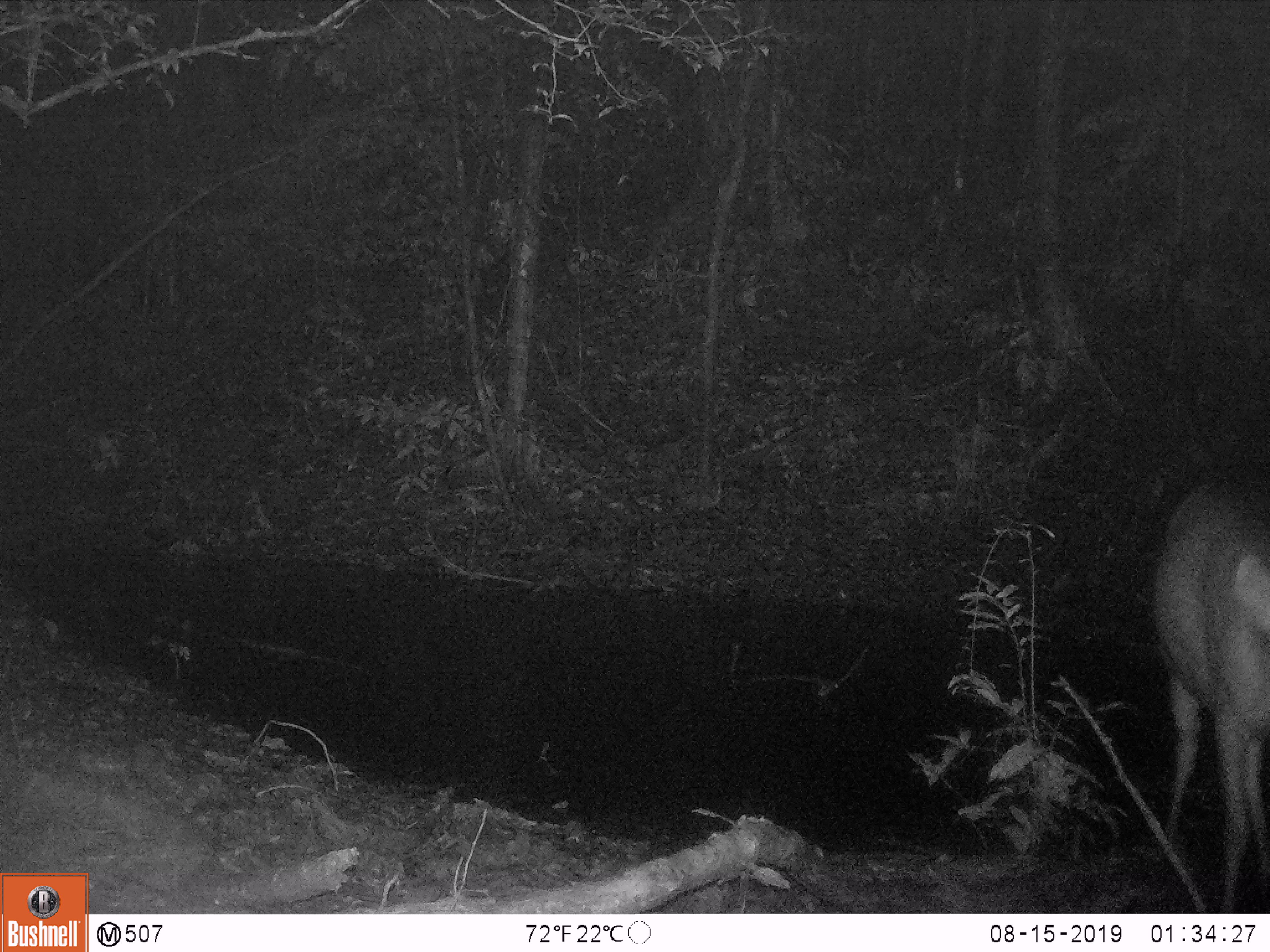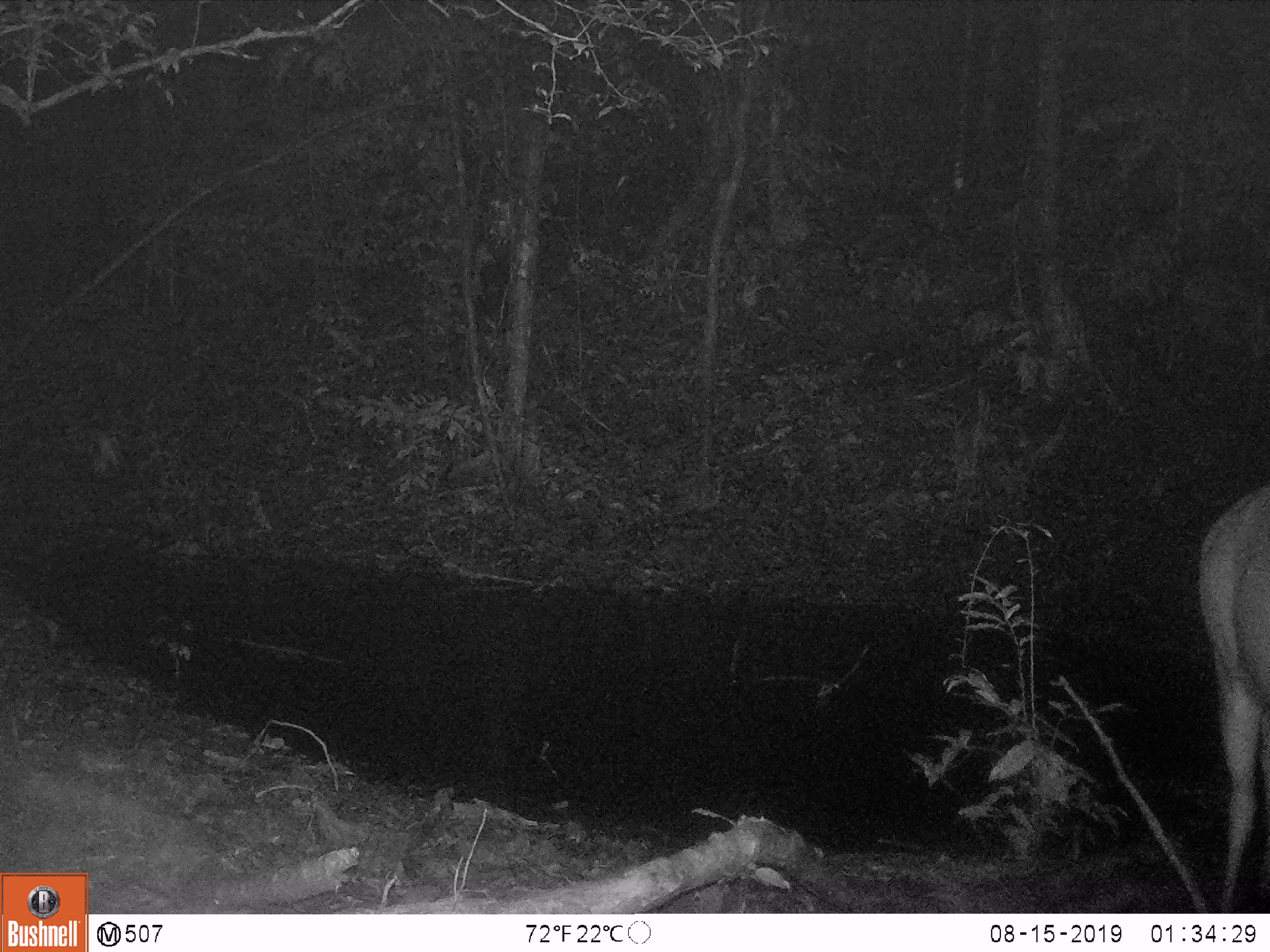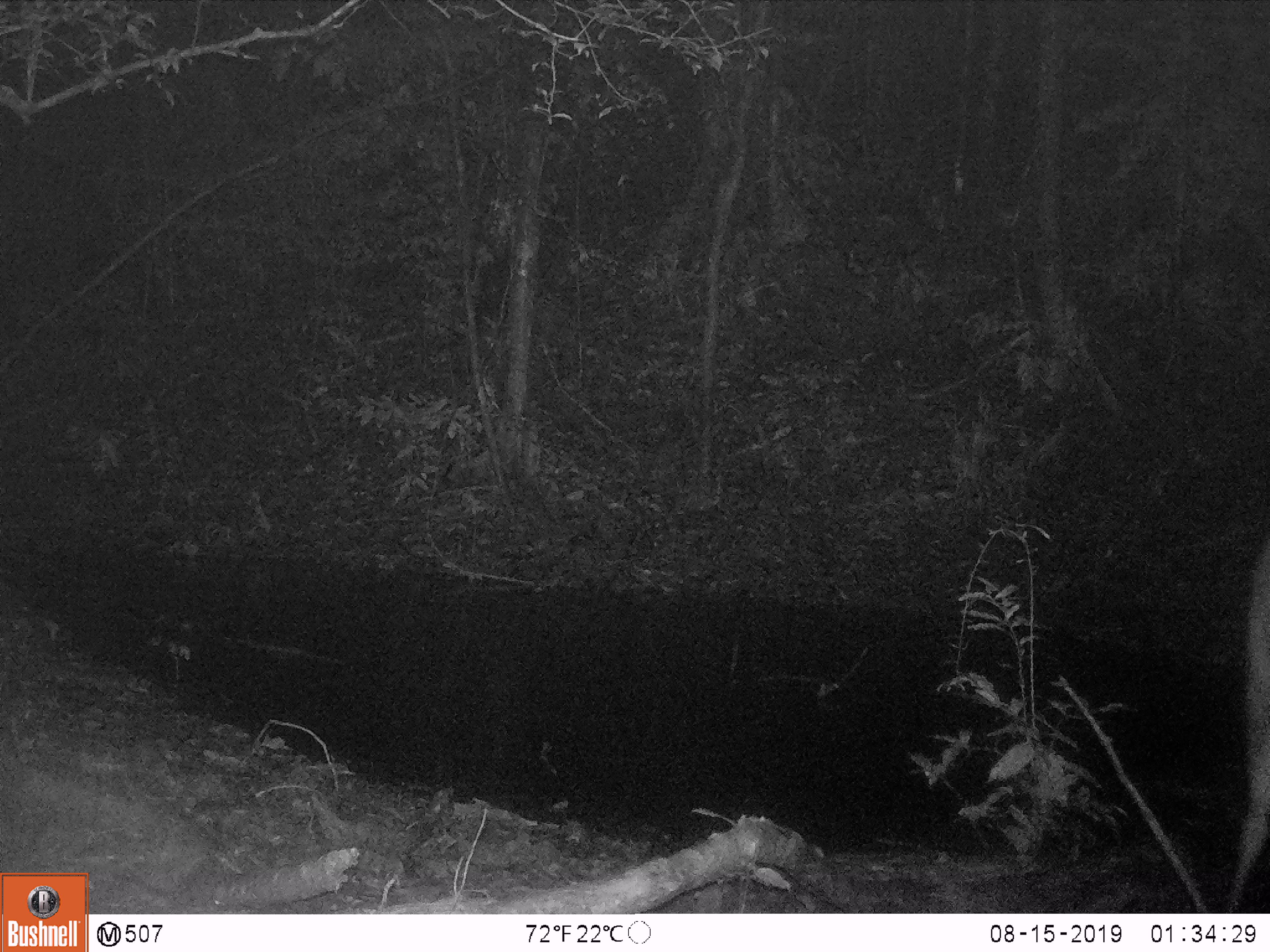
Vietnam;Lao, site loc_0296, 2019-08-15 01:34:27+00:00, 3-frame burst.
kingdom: Animalia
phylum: Chordata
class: Mammalia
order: Artiodactyla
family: Cervidae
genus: Rusa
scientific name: Rusa unicolor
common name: sambar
Sambar (Rusa unicolor). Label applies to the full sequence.